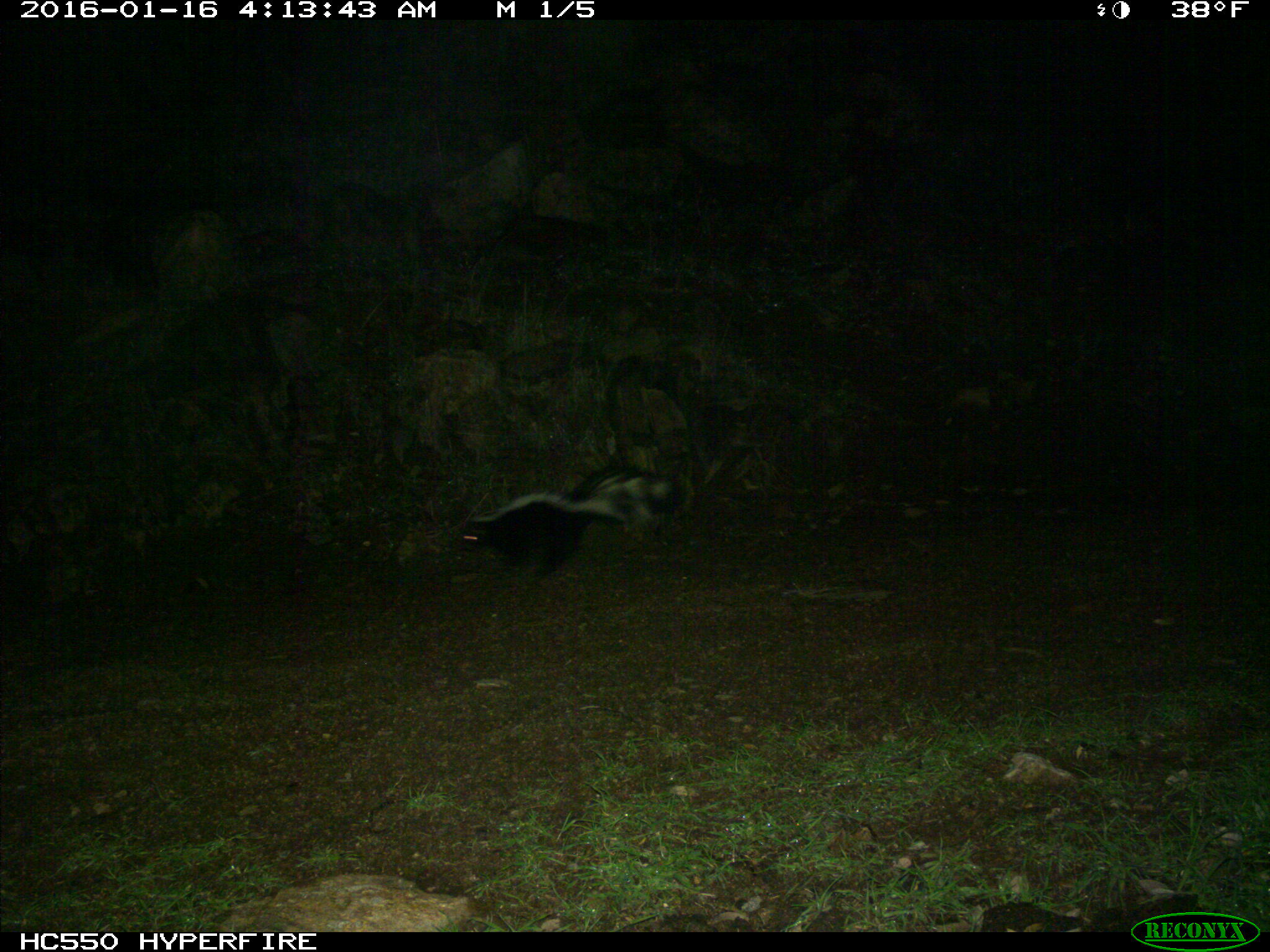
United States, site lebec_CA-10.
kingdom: Animalia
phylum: Chordata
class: Mammalia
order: Carnivora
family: Mephitidae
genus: Mephitis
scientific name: Mephitis mephitis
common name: striped skunk